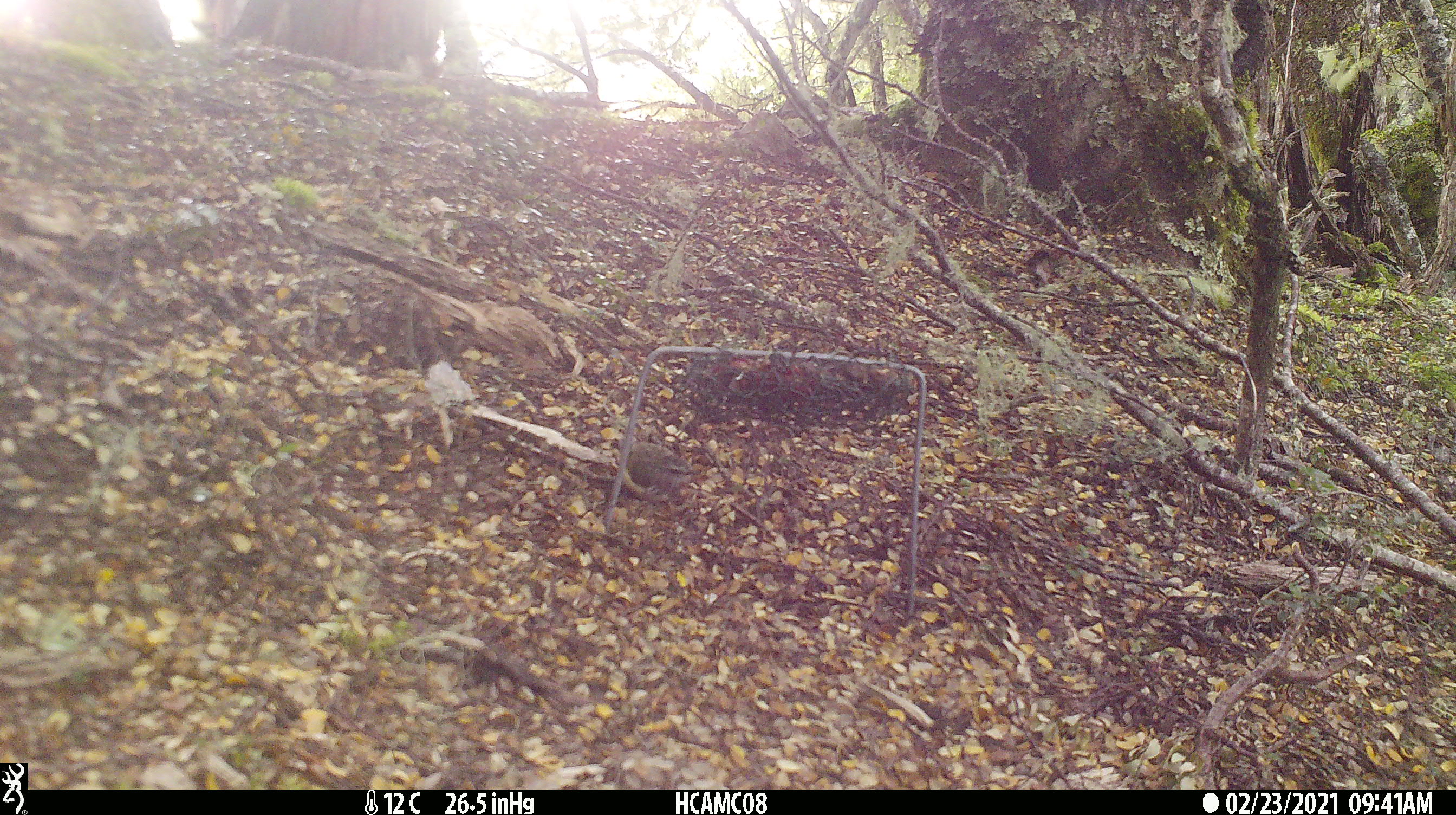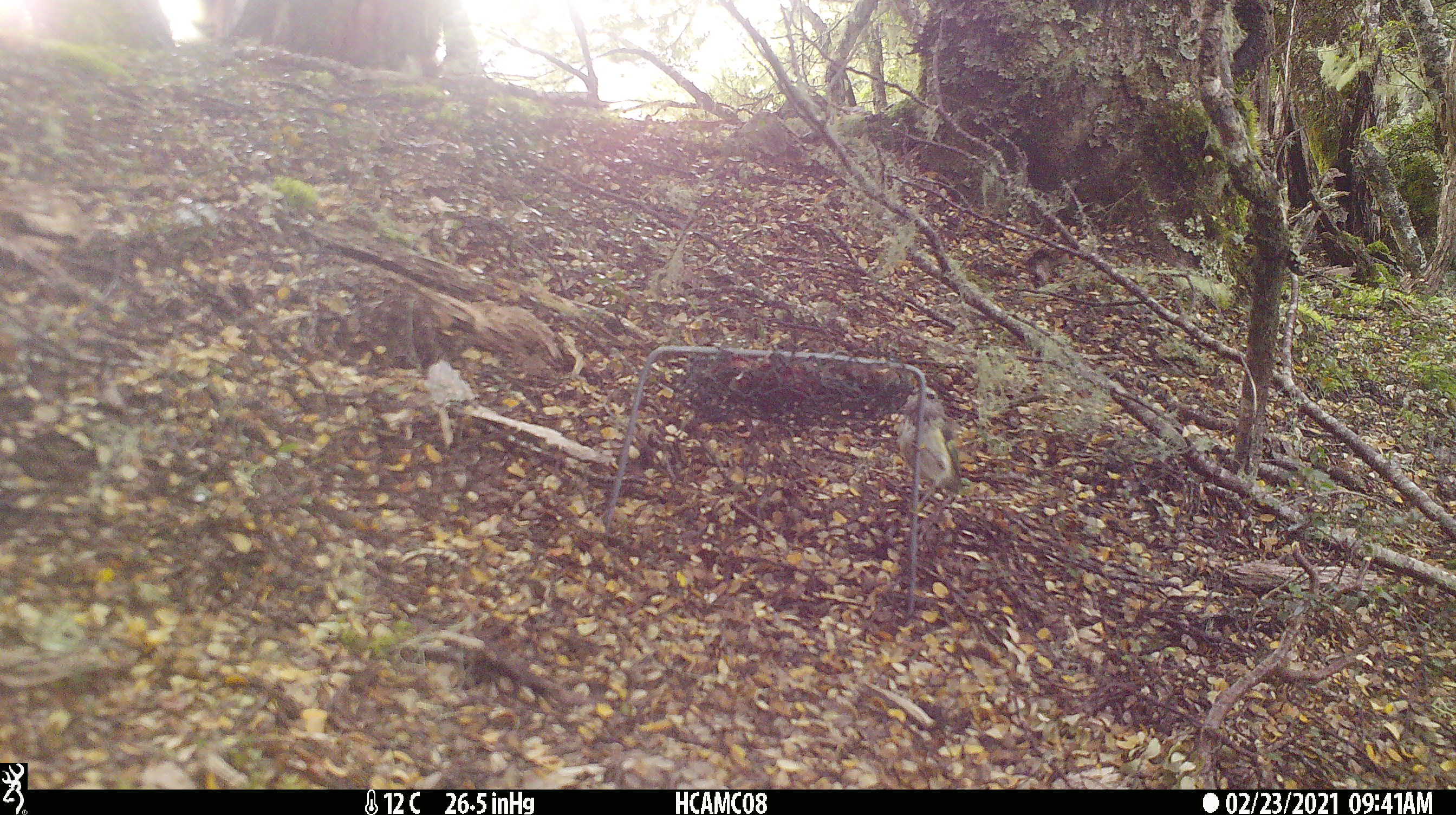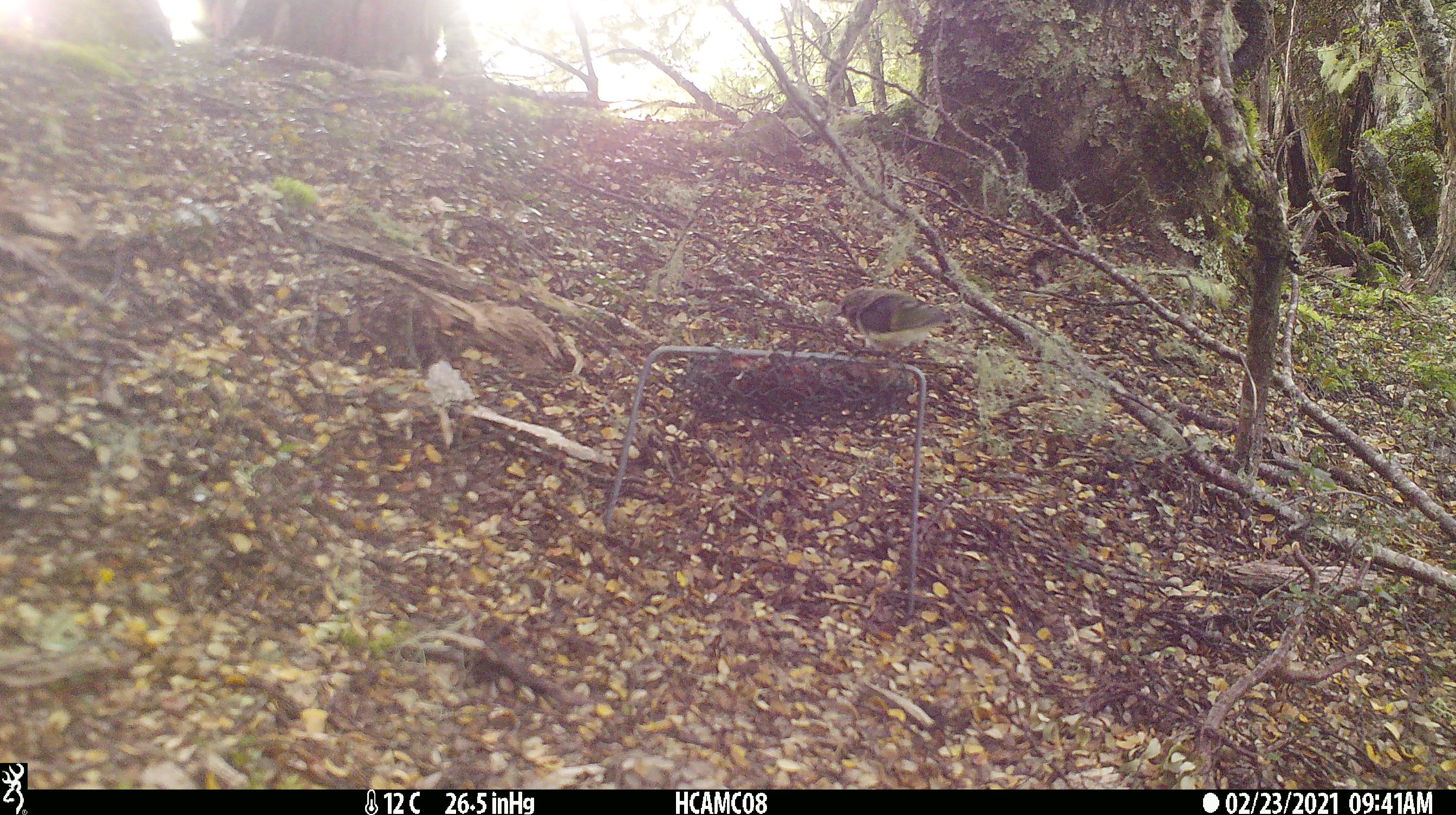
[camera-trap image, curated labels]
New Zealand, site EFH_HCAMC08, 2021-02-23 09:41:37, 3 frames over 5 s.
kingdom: Animalia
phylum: Chordata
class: Aves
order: Passeriformes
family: Acanthisittidae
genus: Acanthisitta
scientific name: Acanthisitta chloris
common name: rifleman